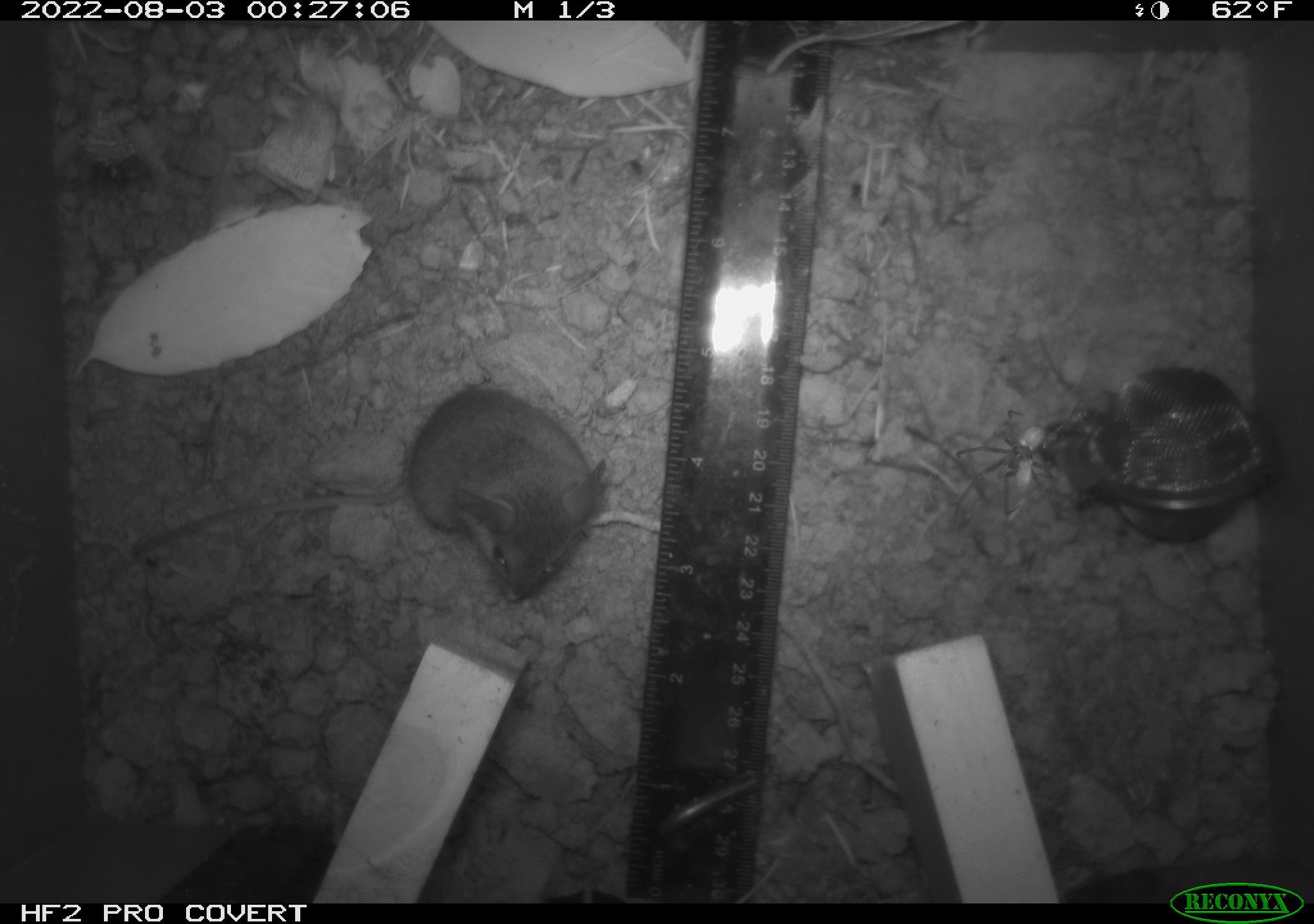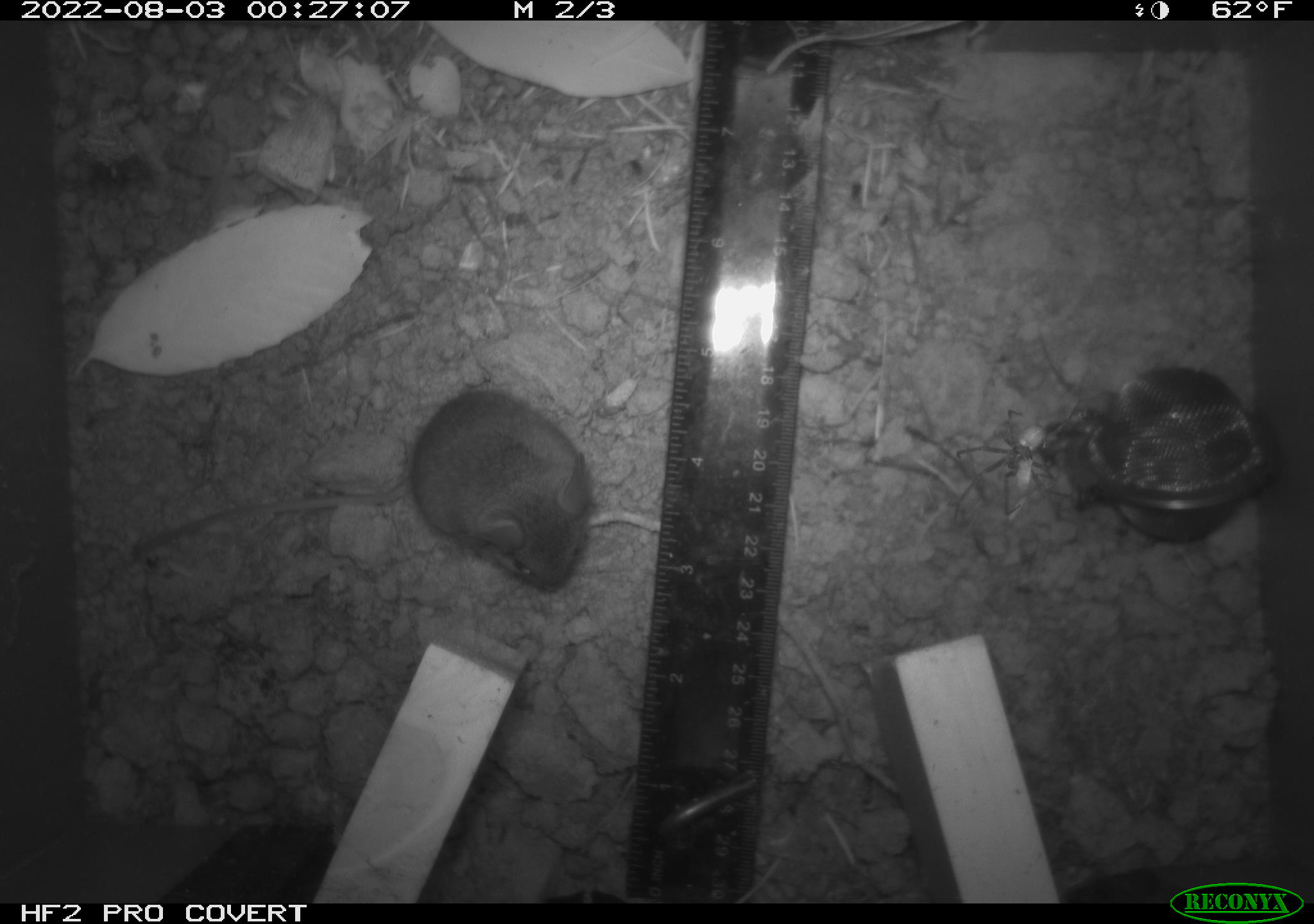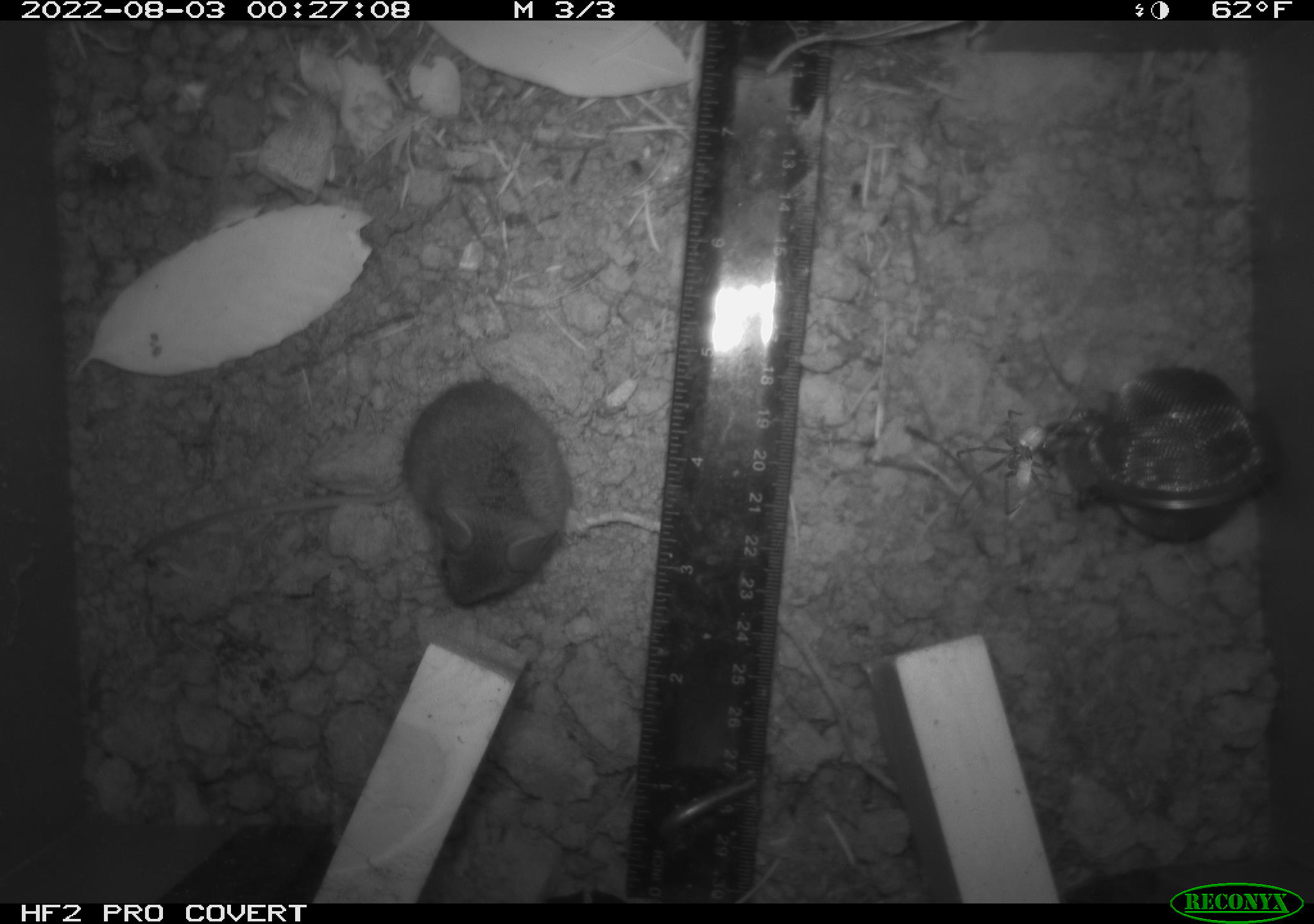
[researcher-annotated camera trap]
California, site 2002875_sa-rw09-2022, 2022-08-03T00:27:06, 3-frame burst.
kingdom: Animalia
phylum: Chordata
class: Mammalia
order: Rodentia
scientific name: Rodentia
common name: rodent